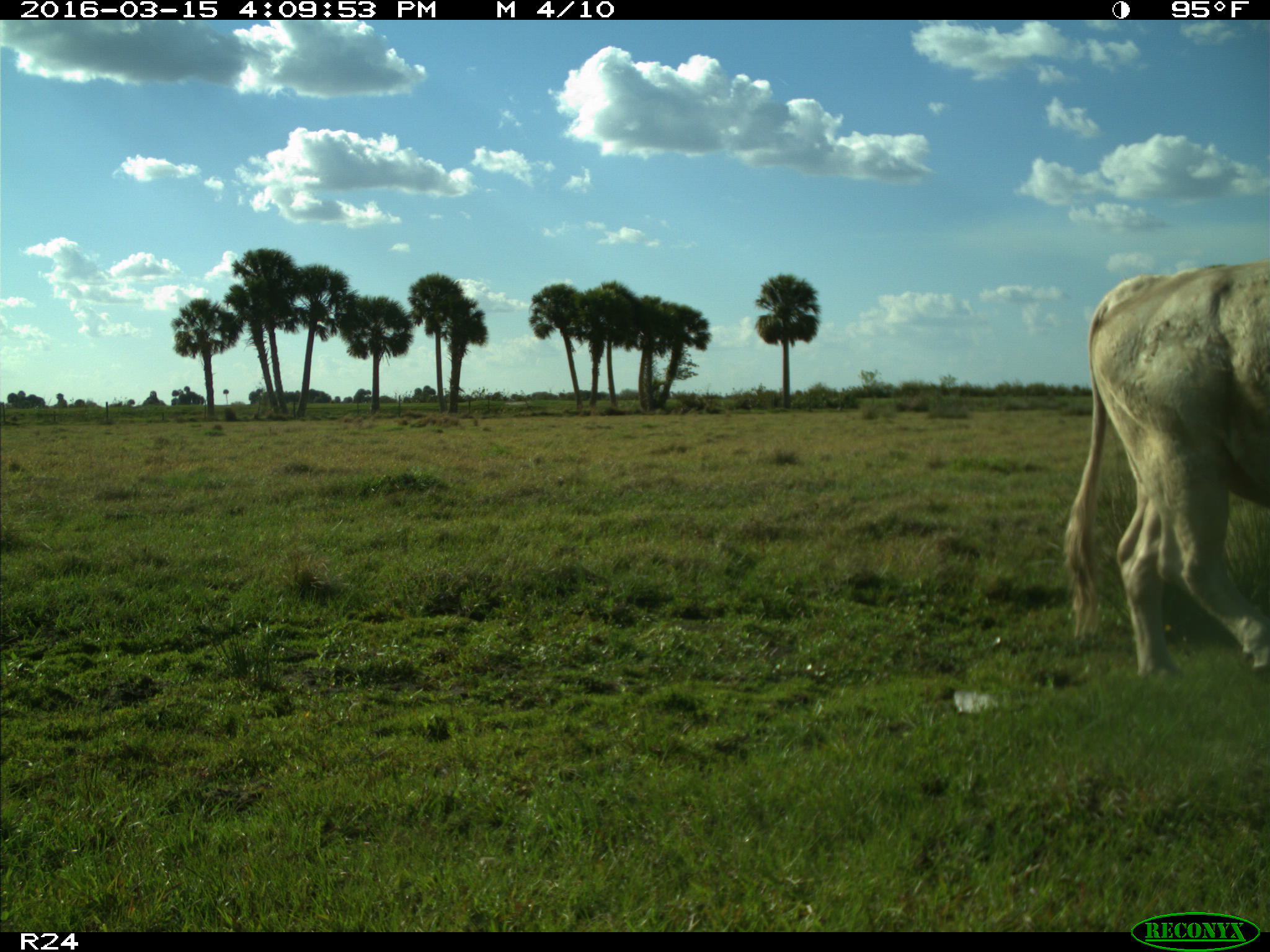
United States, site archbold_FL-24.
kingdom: Animalia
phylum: Chordata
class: Mammalia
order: Artiodactyla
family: Bovidae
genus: Bos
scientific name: Bos taurus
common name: domestic cow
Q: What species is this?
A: Bos taurus (domestic cow).